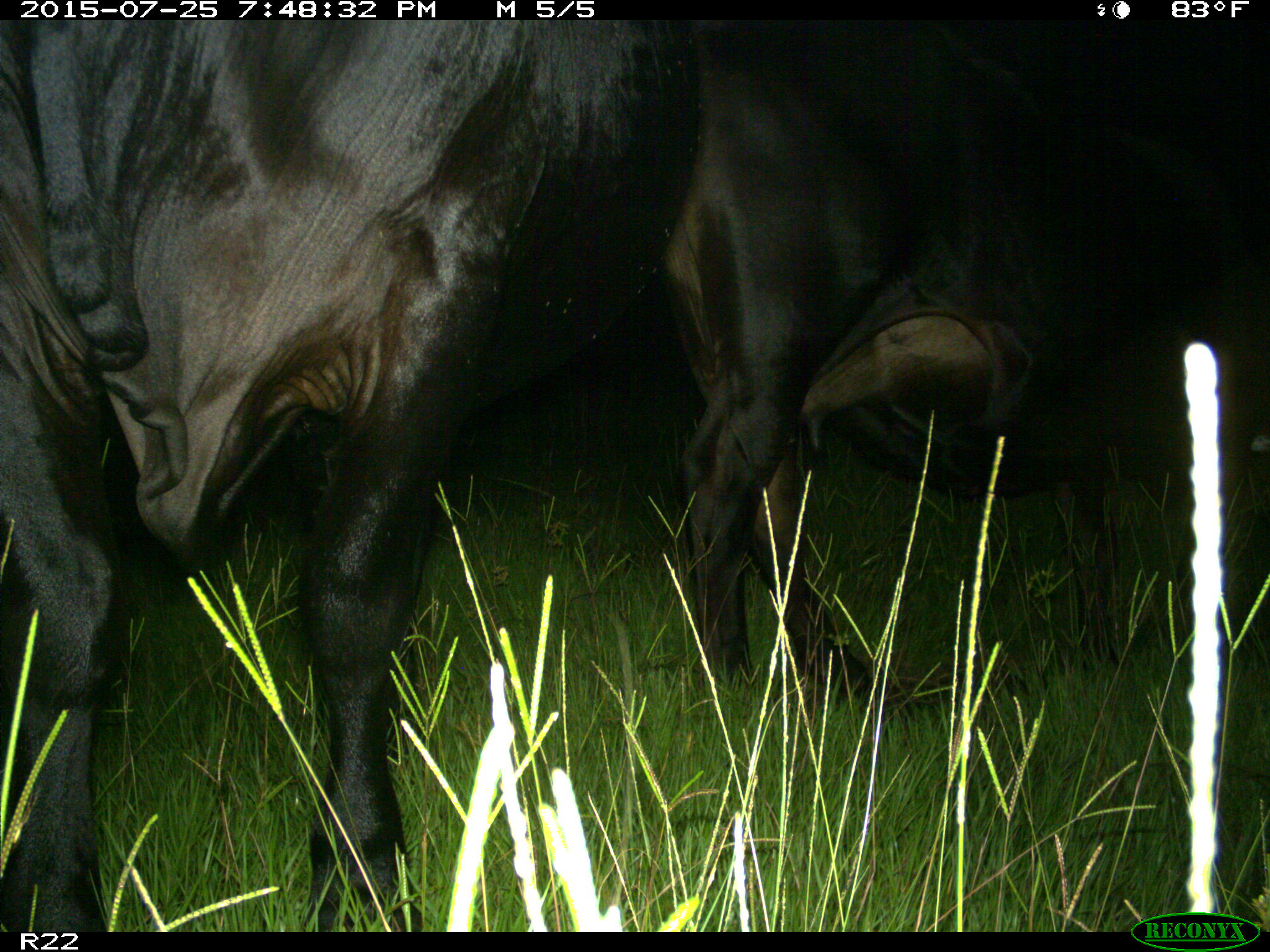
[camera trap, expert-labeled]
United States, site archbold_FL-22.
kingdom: Animalia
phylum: Chordata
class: Mammalia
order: Artiodactyla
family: Bovidae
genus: Bos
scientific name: Bos taurus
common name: domestic cow